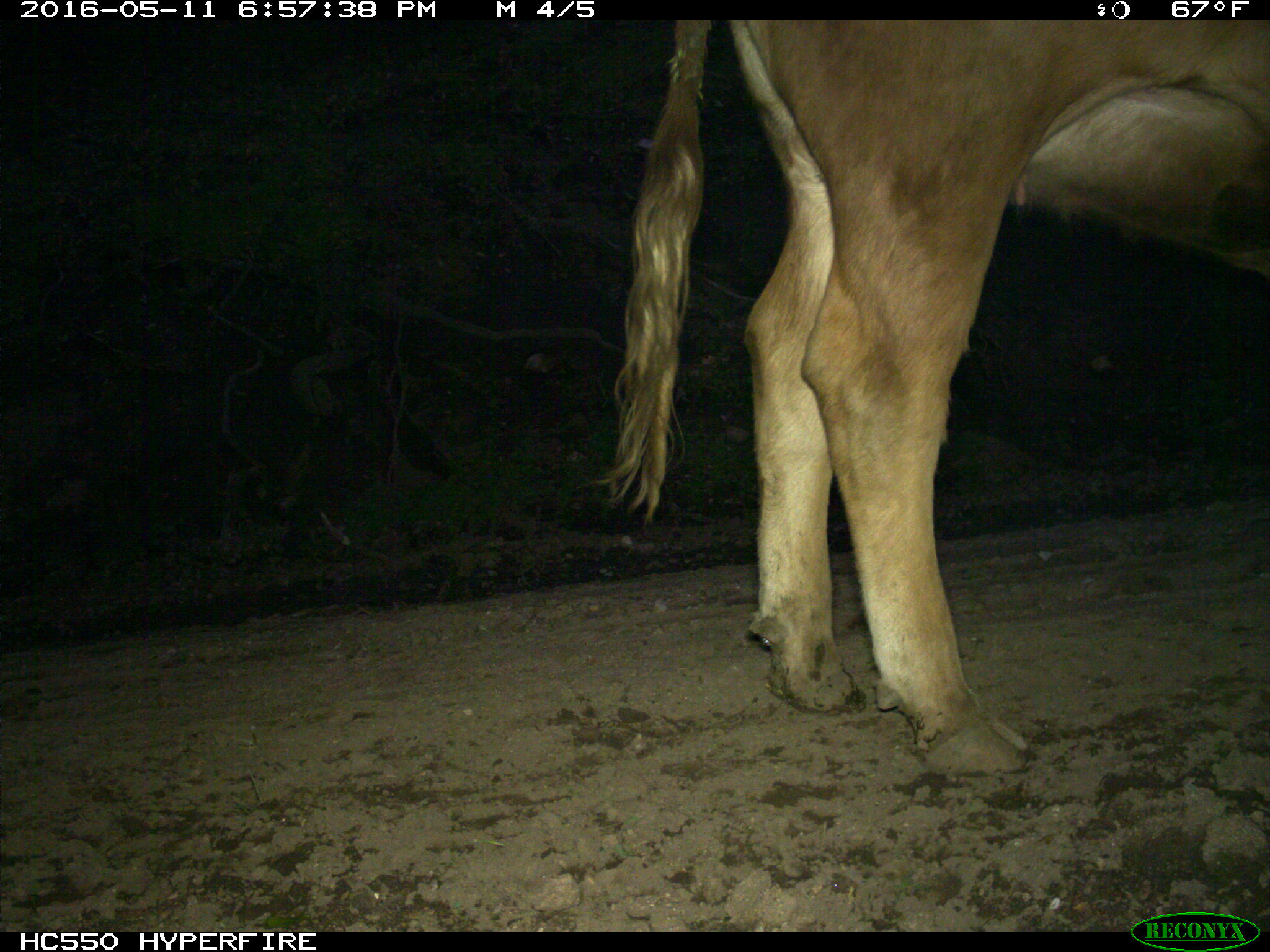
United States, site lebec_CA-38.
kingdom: Animalia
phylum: Chordata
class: Mammalia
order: Artiodactyla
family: Bovidae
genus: Bos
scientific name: Bos taurus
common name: domestic cow